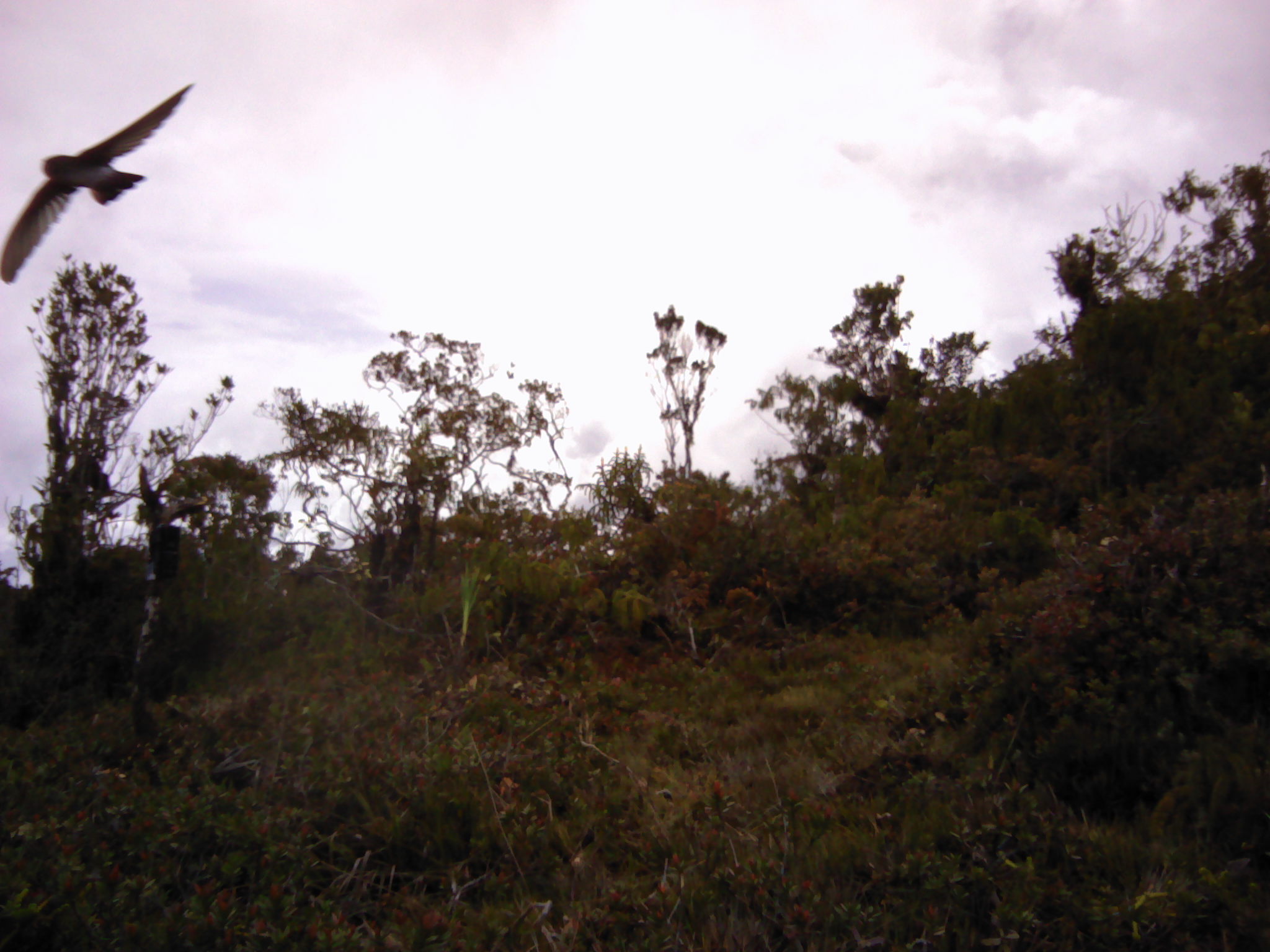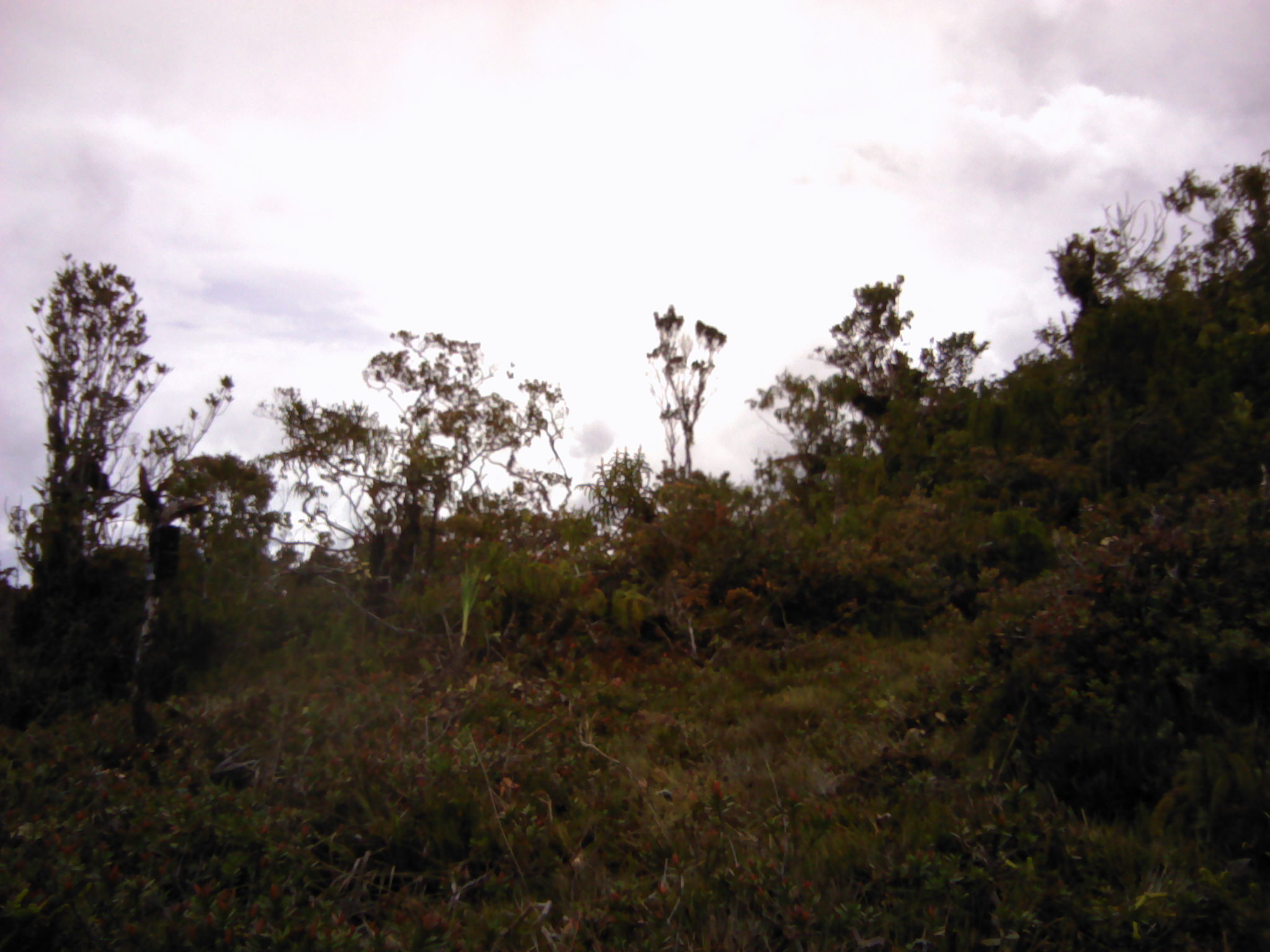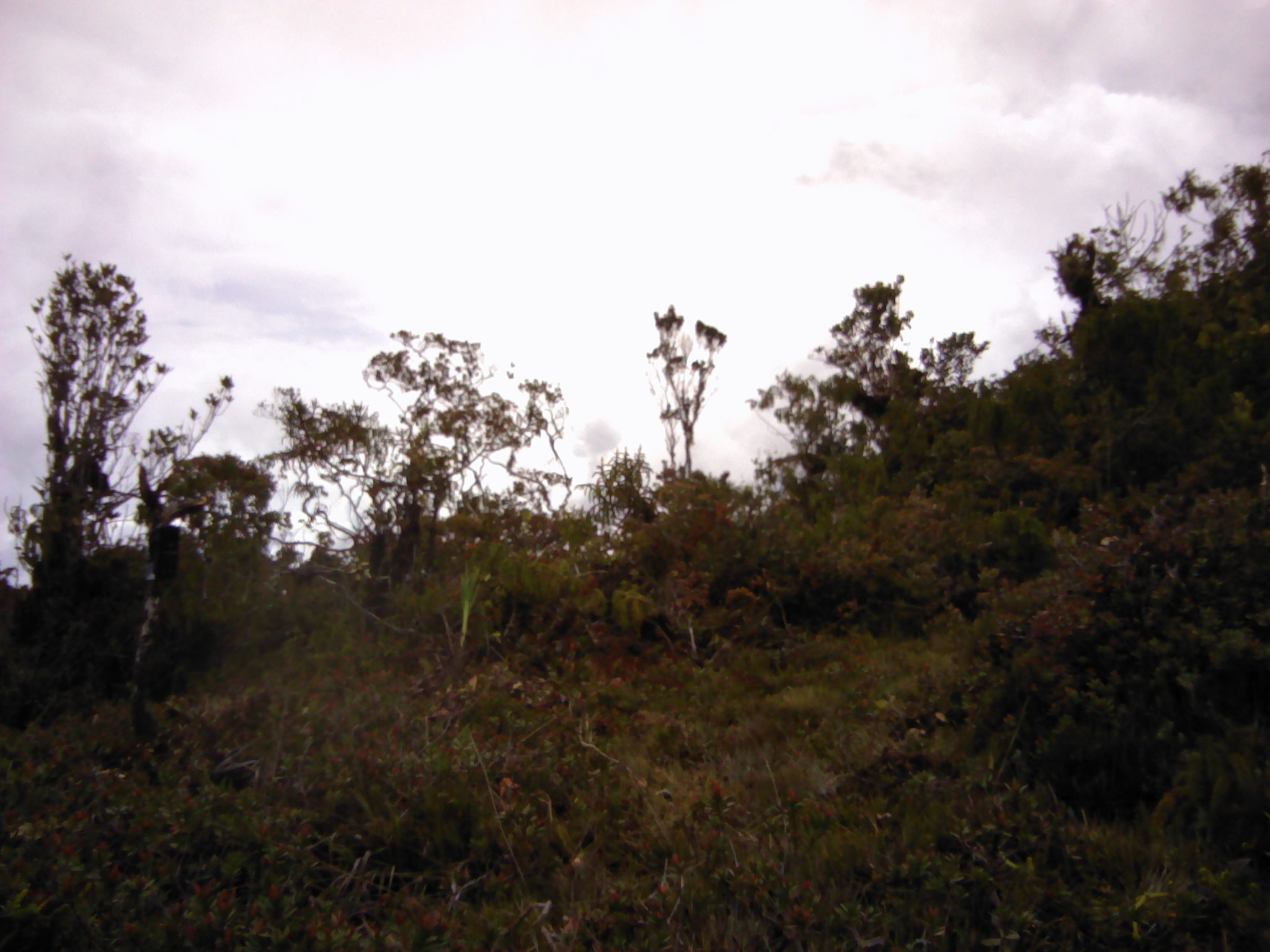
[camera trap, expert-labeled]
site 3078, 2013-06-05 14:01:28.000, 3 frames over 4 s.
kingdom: Animalia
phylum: Chordata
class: Aves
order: Caprimulgiformes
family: Apodidae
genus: Collocalia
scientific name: Collocalia linchi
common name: cave swiftlet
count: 1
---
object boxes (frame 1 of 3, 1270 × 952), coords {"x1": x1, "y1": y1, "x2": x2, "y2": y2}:
collocalia linchi: {"x1": 0, "y1": 79, "x2": 196, "y2": 284}